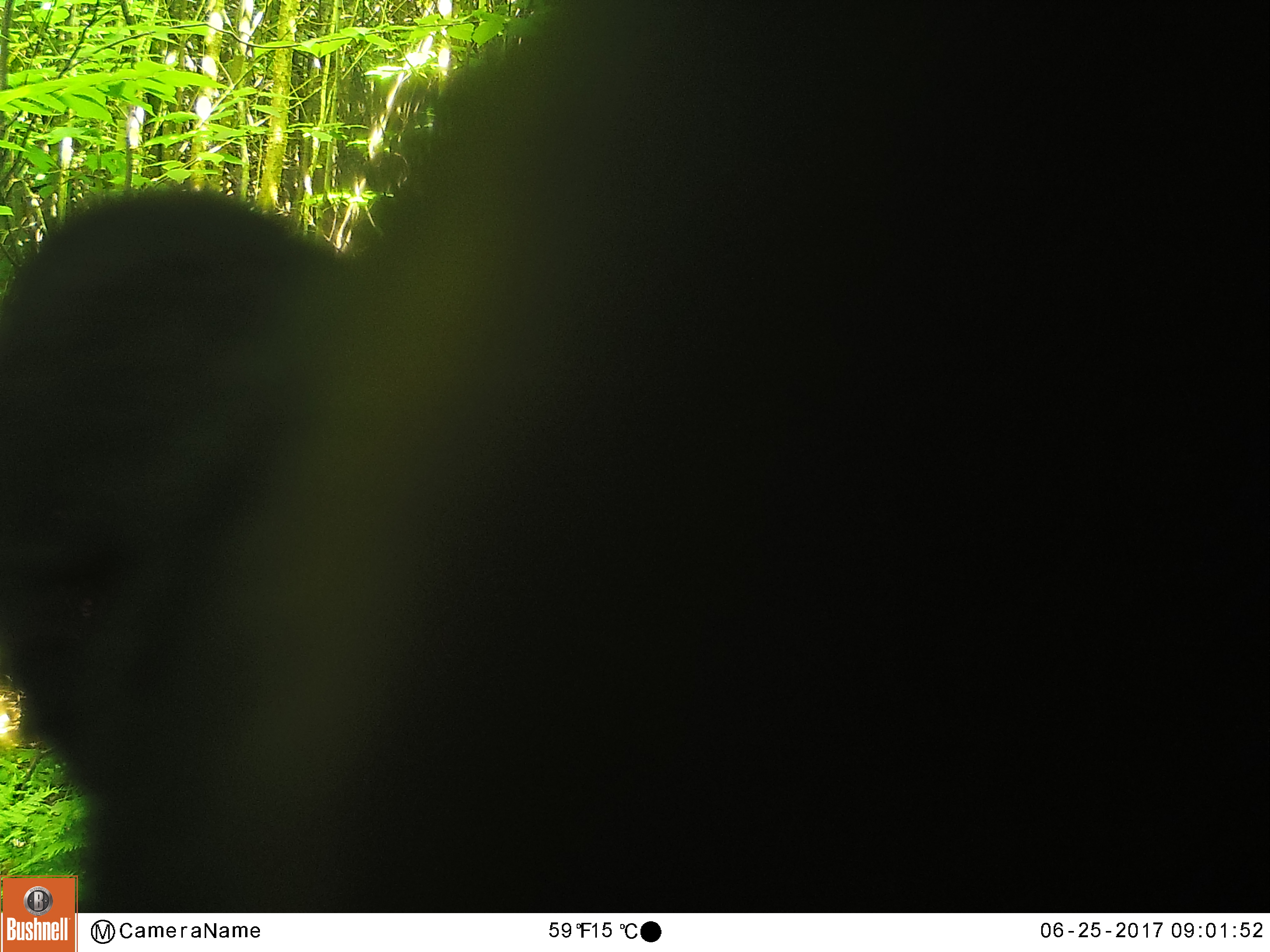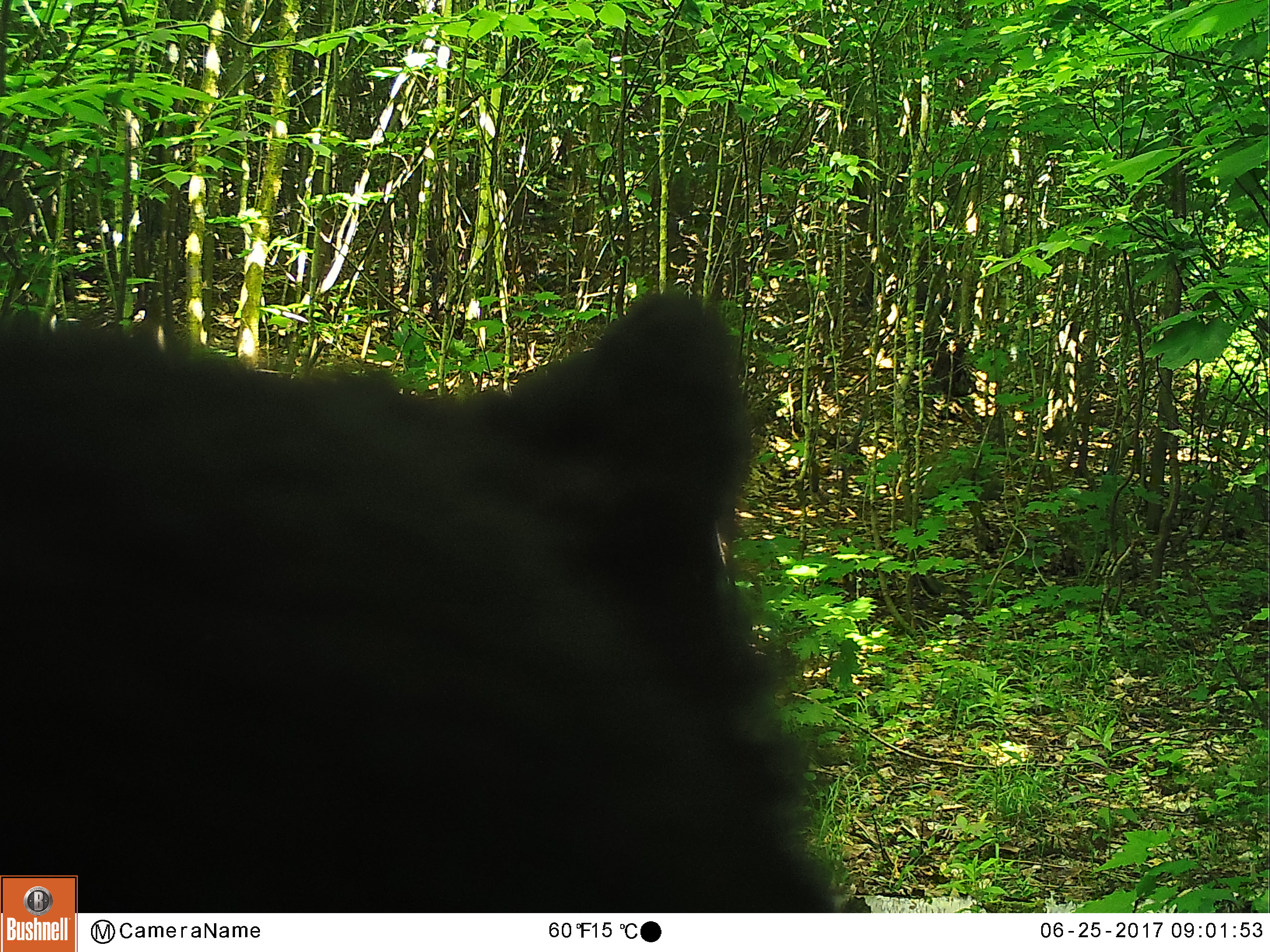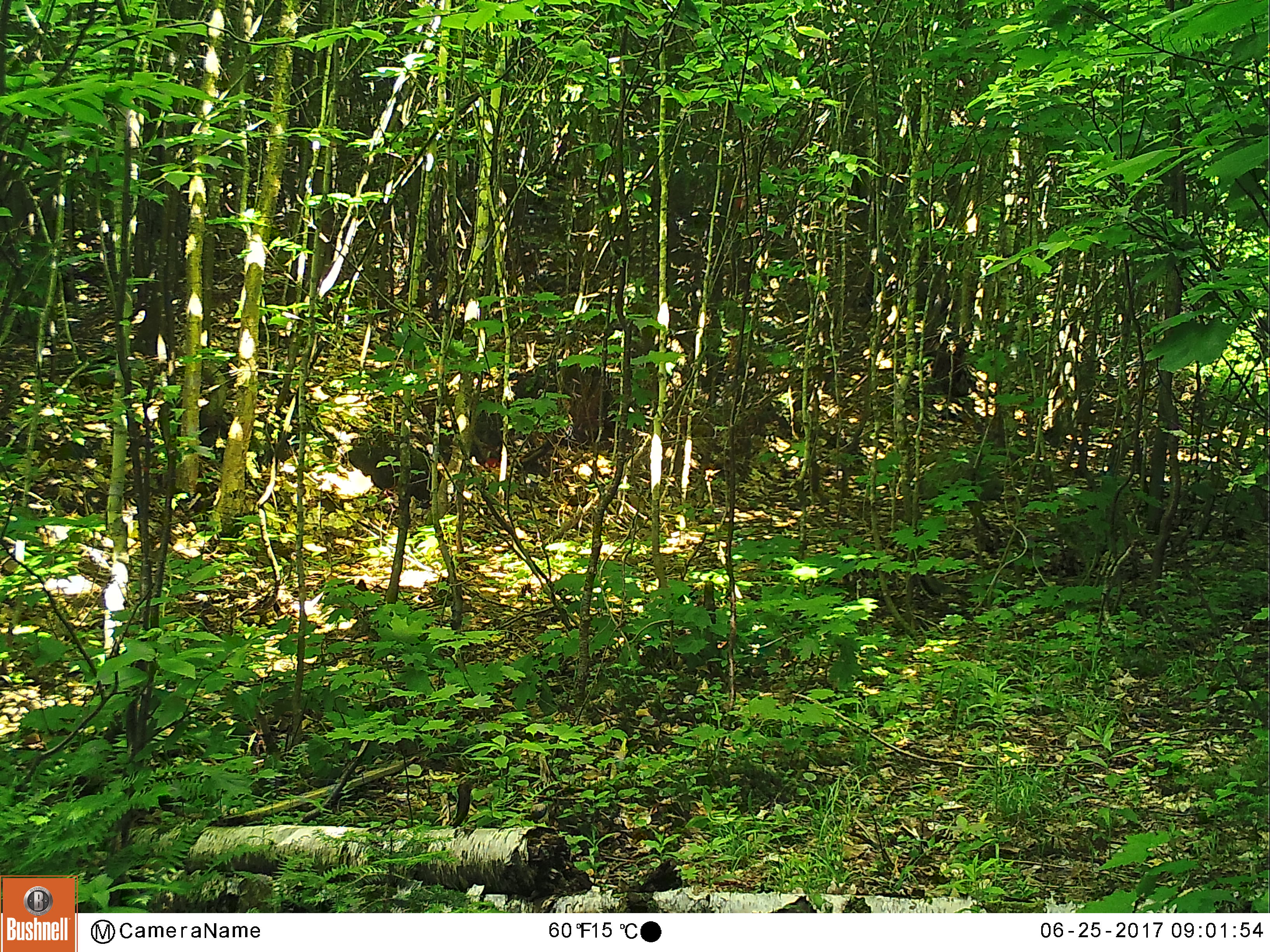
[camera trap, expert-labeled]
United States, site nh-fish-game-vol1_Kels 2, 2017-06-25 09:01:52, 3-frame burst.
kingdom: Animalia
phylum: Chordata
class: Mammalia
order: Carnivora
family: Ursidae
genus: Ursus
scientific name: Ursus americanus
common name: black bear